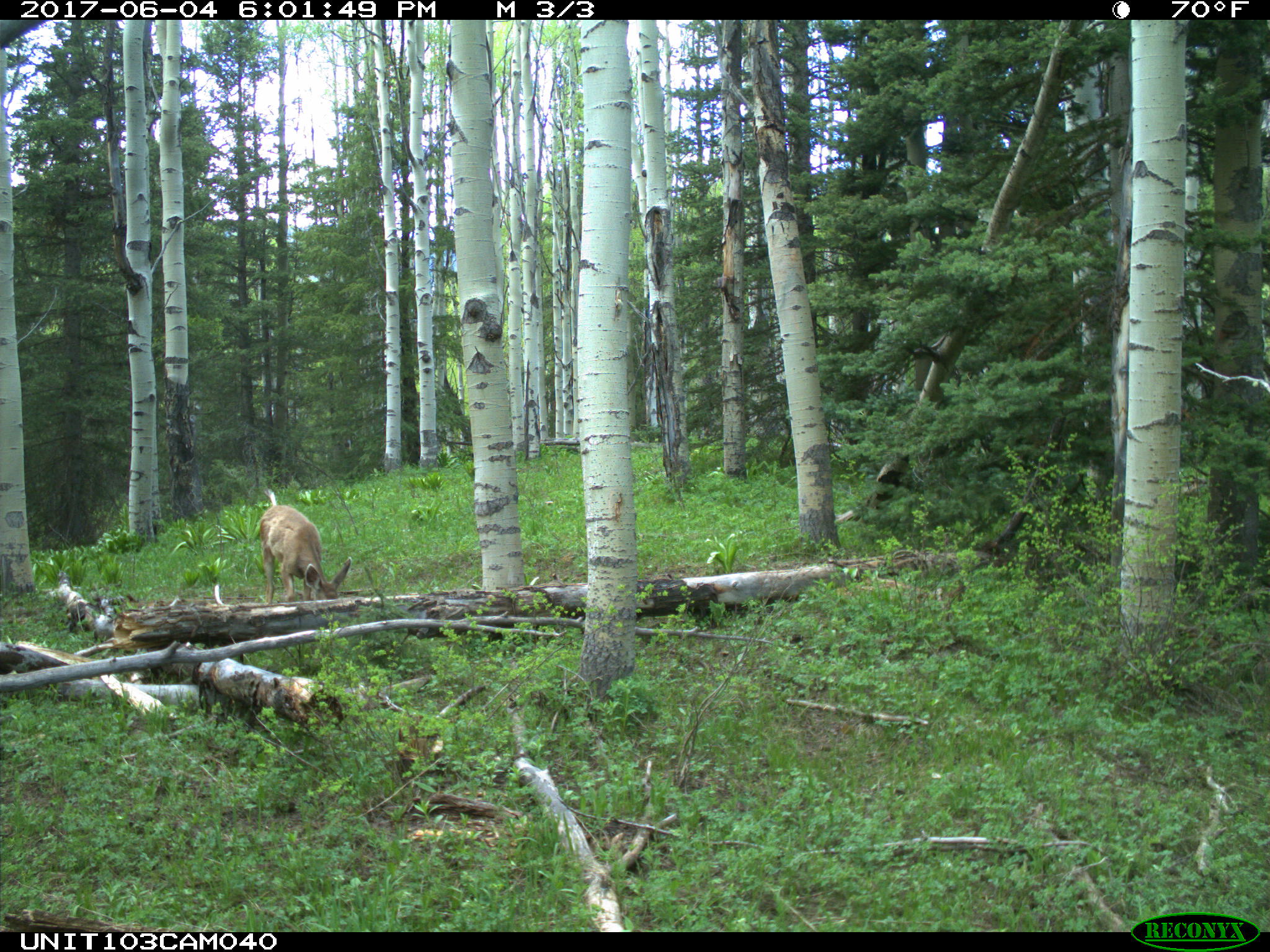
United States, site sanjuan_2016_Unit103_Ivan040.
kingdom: Animalia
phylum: Chordata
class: Mammalia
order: Artiodactyla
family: Cervidae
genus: Odocoileus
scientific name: Odocoileus hemionus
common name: mule deer